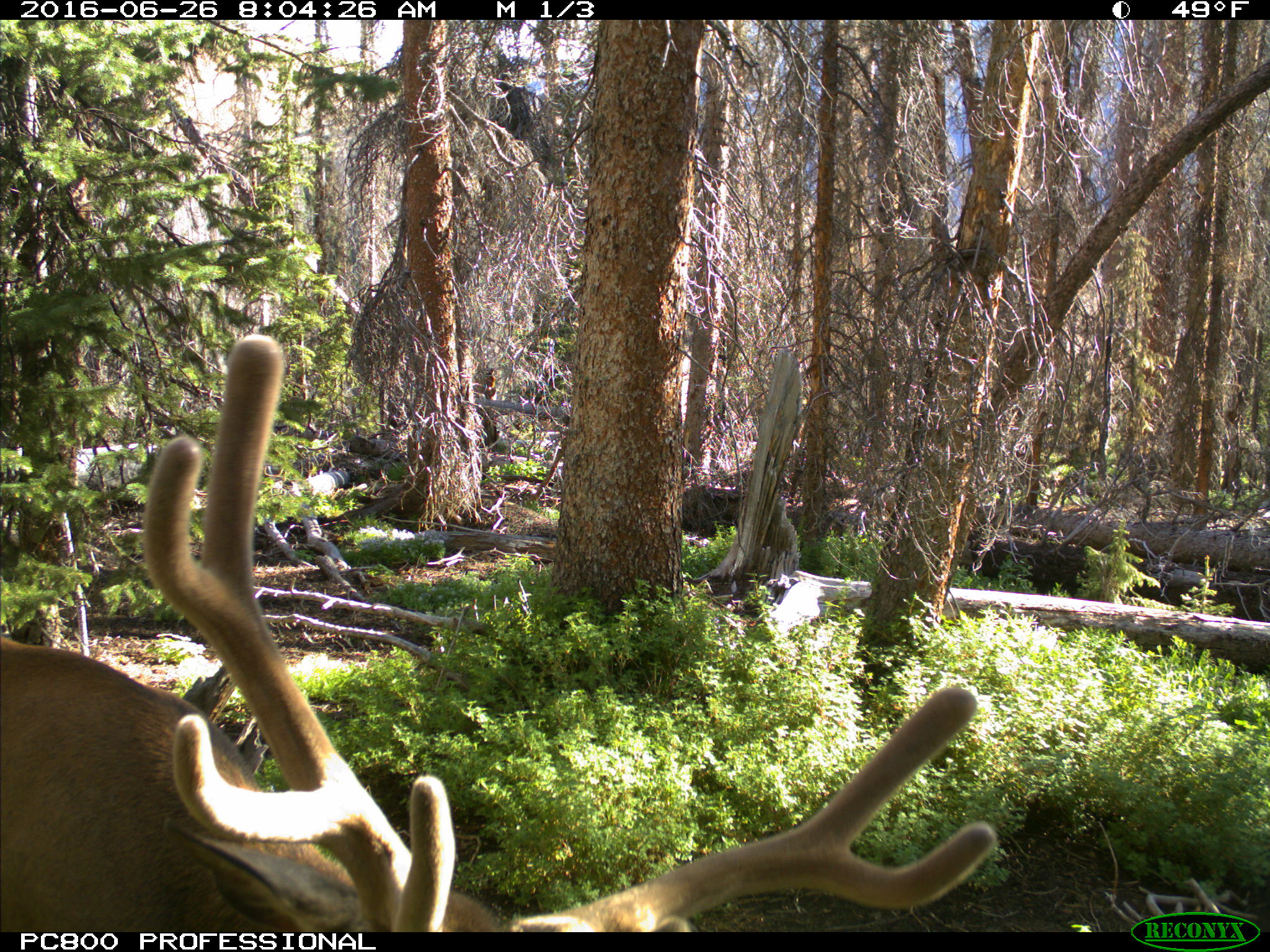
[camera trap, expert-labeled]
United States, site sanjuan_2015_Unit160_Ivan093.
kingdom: Animalia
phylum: Chordata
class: Mammalia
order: Artiodactyla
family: Cervidae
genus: Cervus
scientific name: Cervus elaphus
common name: red deer